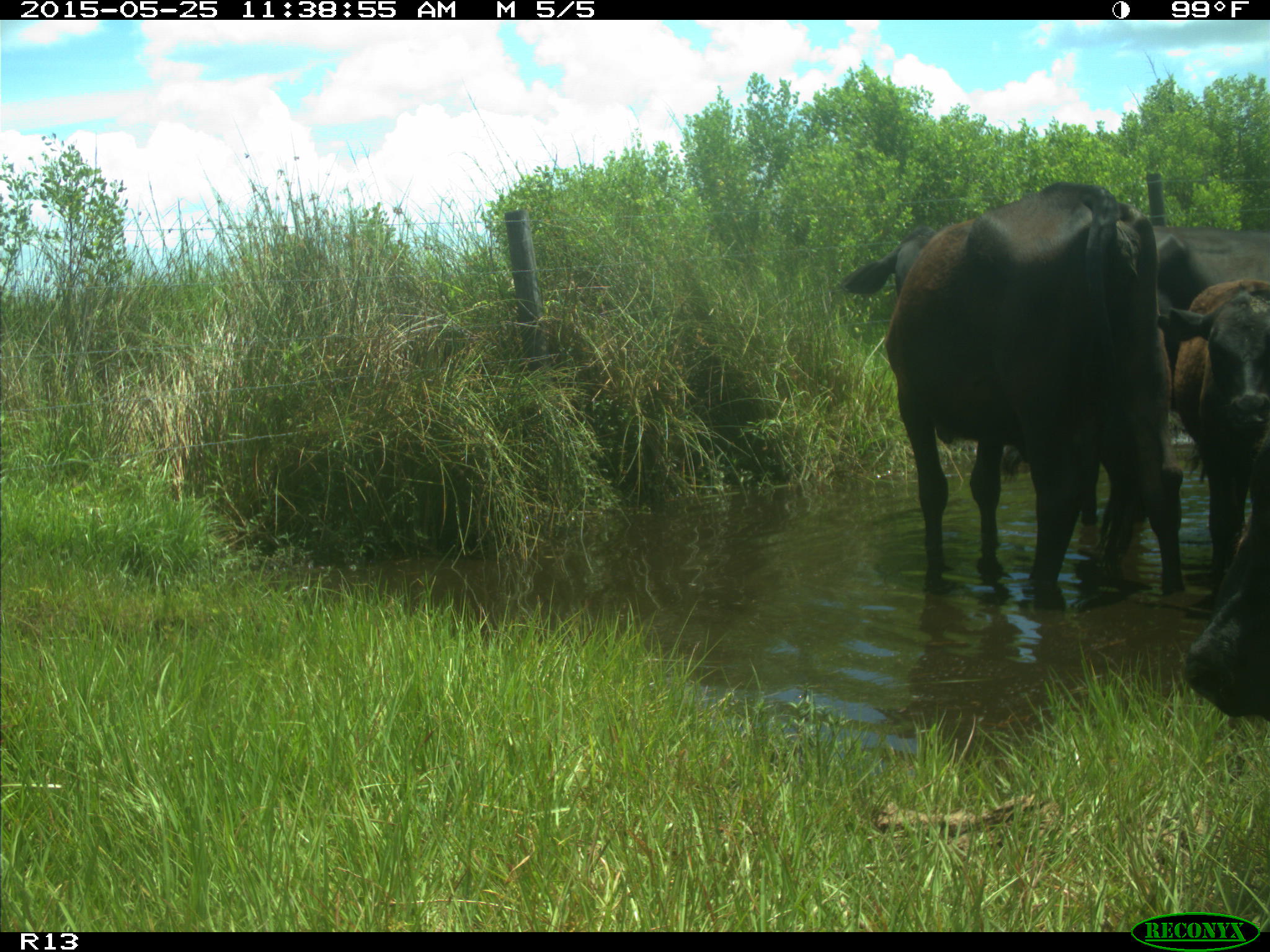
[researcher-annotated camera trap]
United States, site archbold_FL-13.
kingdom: Animalia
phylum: Chordata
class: Mammalia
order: Artiodactyla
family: Bovidae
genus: Bos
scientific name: Bos taurus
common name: domestic cow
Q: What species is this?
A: Bos taurus (domestic cow).